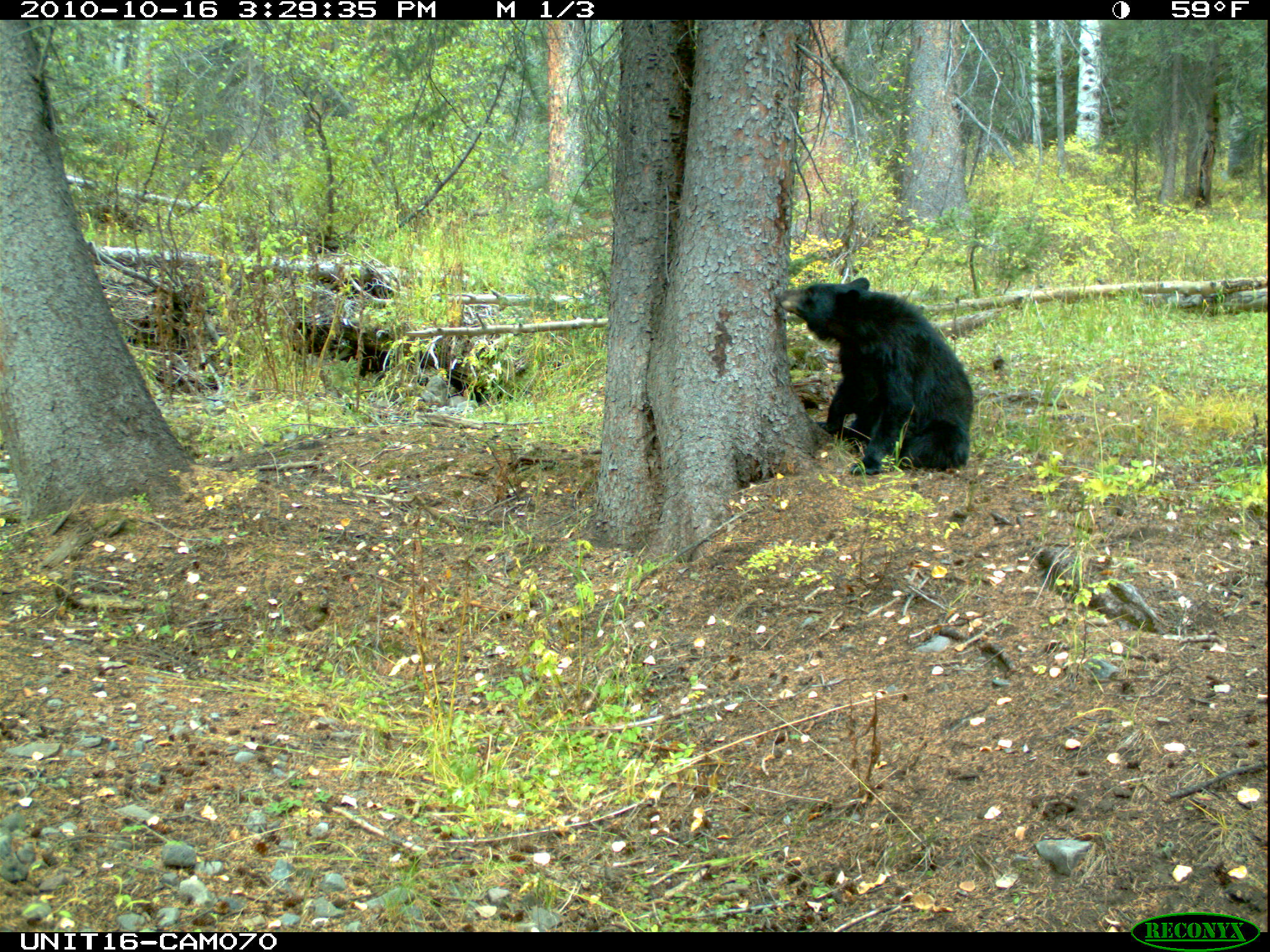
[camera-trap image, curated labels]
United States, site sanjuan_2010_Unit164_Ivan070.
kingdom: Animalia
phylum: Chordata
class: Mammalia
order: Carnivora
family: Ursidae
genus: Ursus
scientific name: Ursus americanus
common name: american black bear